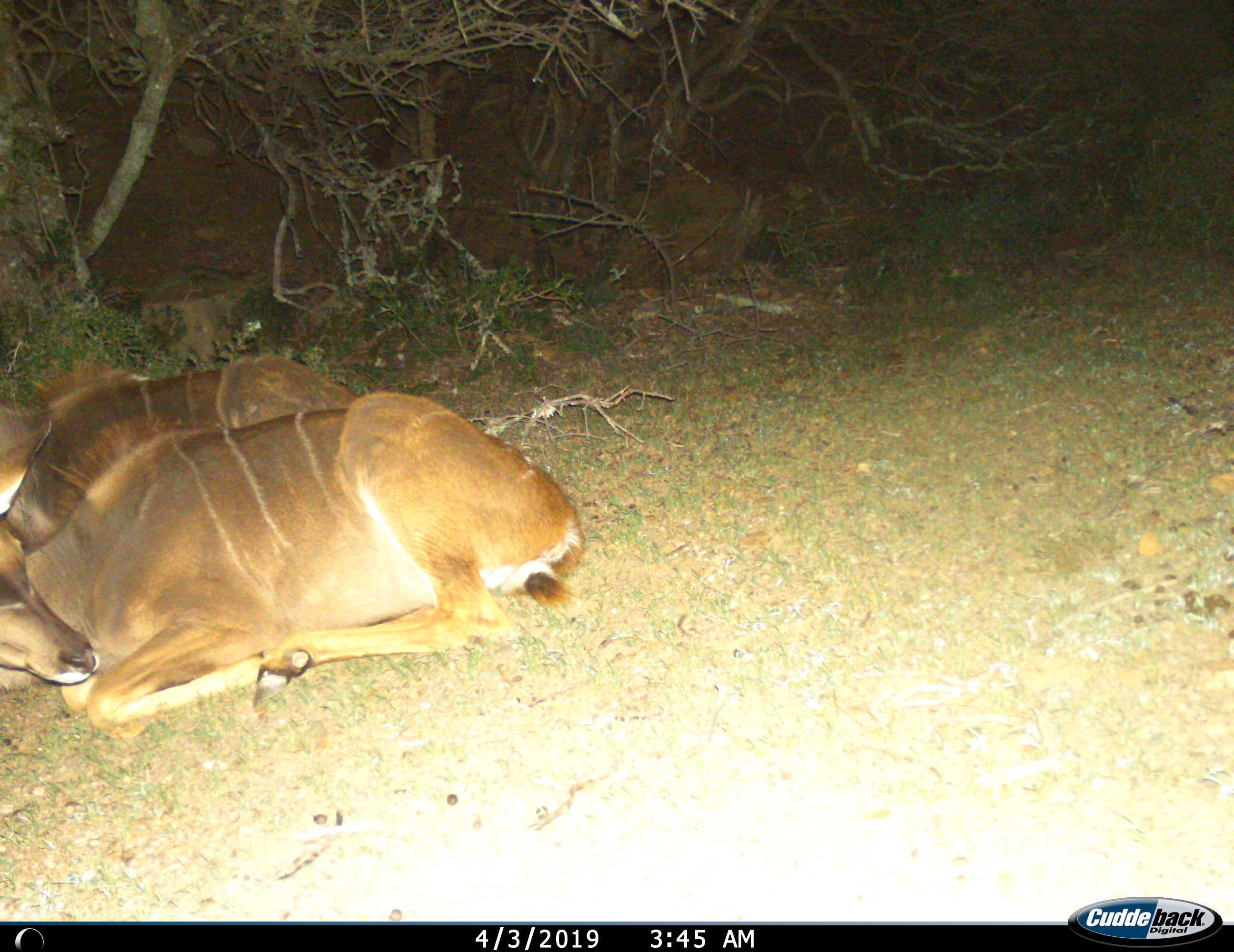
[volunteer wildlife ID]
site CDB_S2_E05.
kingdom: Animalia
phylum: Chordata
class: Mammalia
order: Artiodactyla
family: Bovidae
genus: Tragelaphus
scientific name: Tragelaphus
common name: kudu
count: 2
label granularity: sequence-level